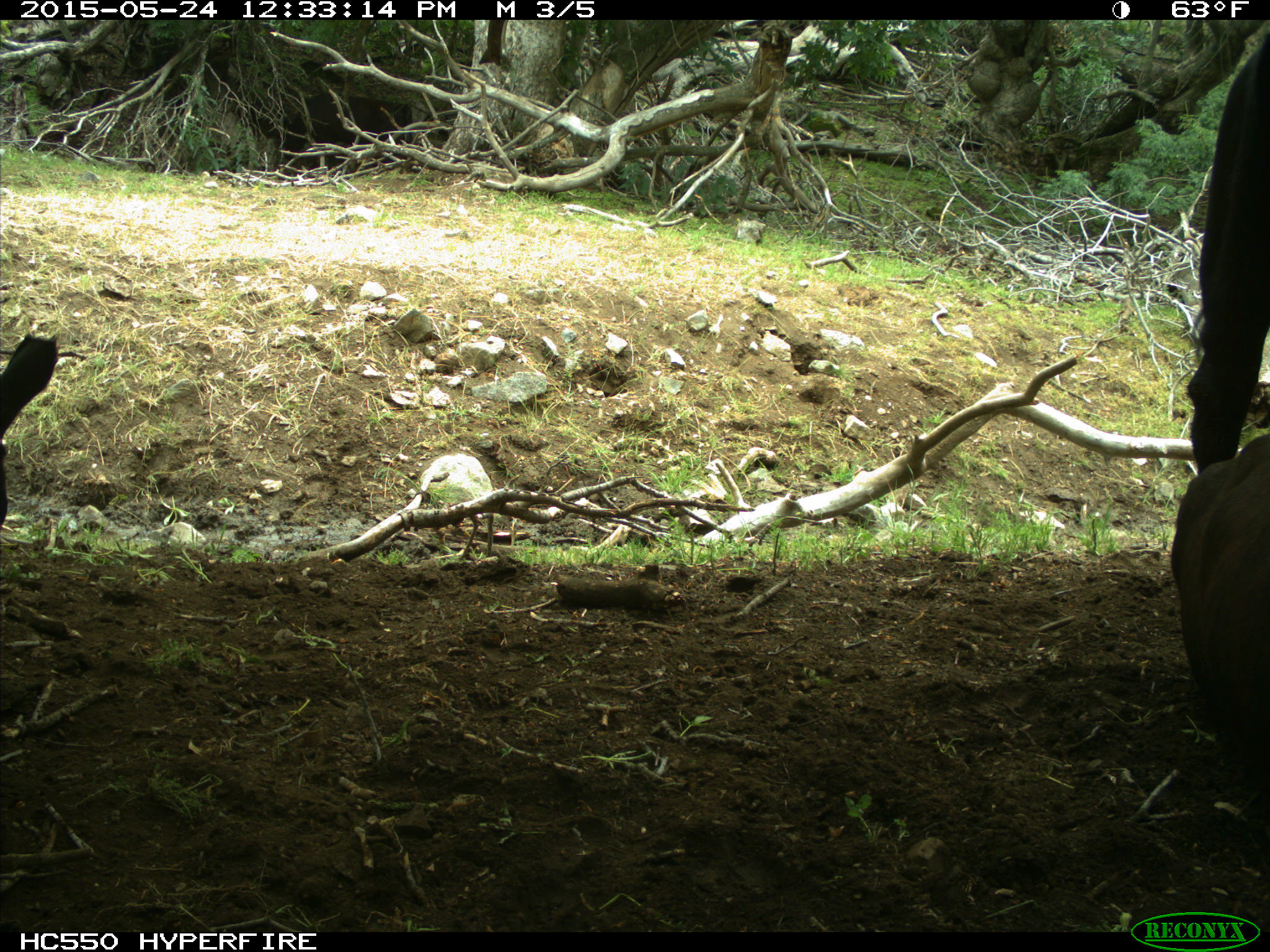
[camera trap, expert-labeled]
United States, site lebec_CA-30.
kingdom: Animalia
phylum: Chordata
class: Mammalia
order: Artiodactyla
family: Bovidae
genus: Bos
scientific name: Bos taurus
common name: domestic cow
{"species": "Bos taurus (domestic cow)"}